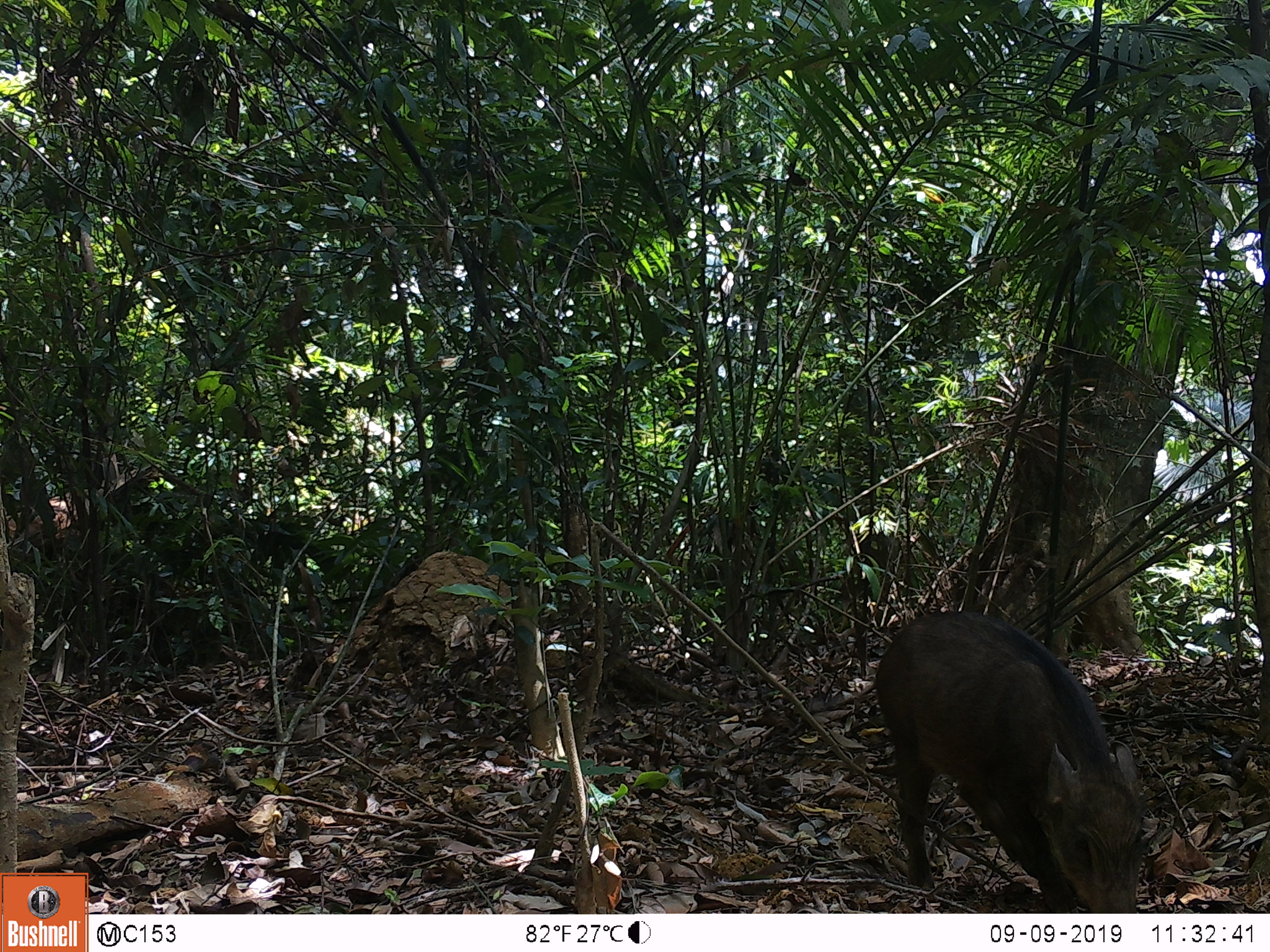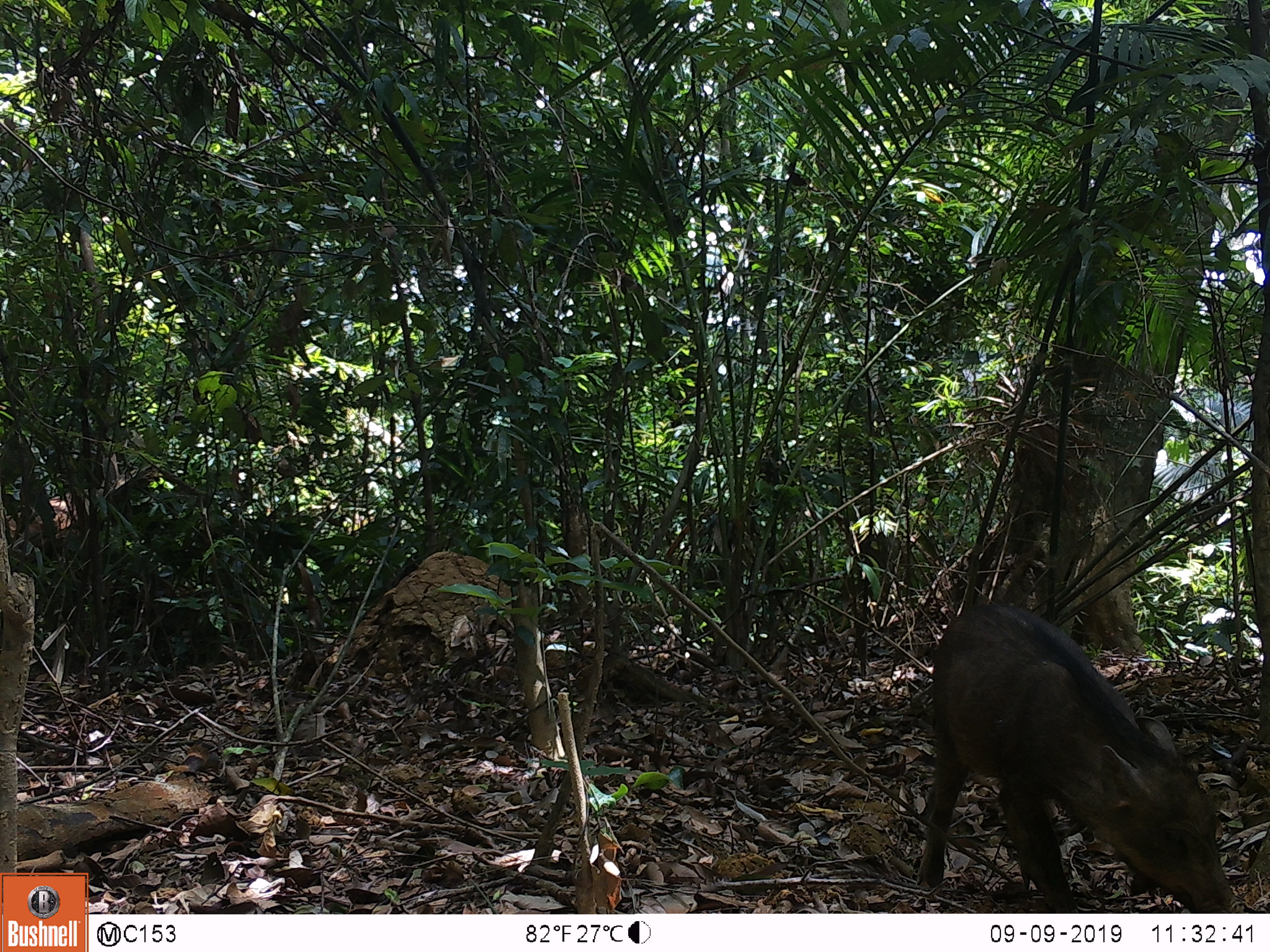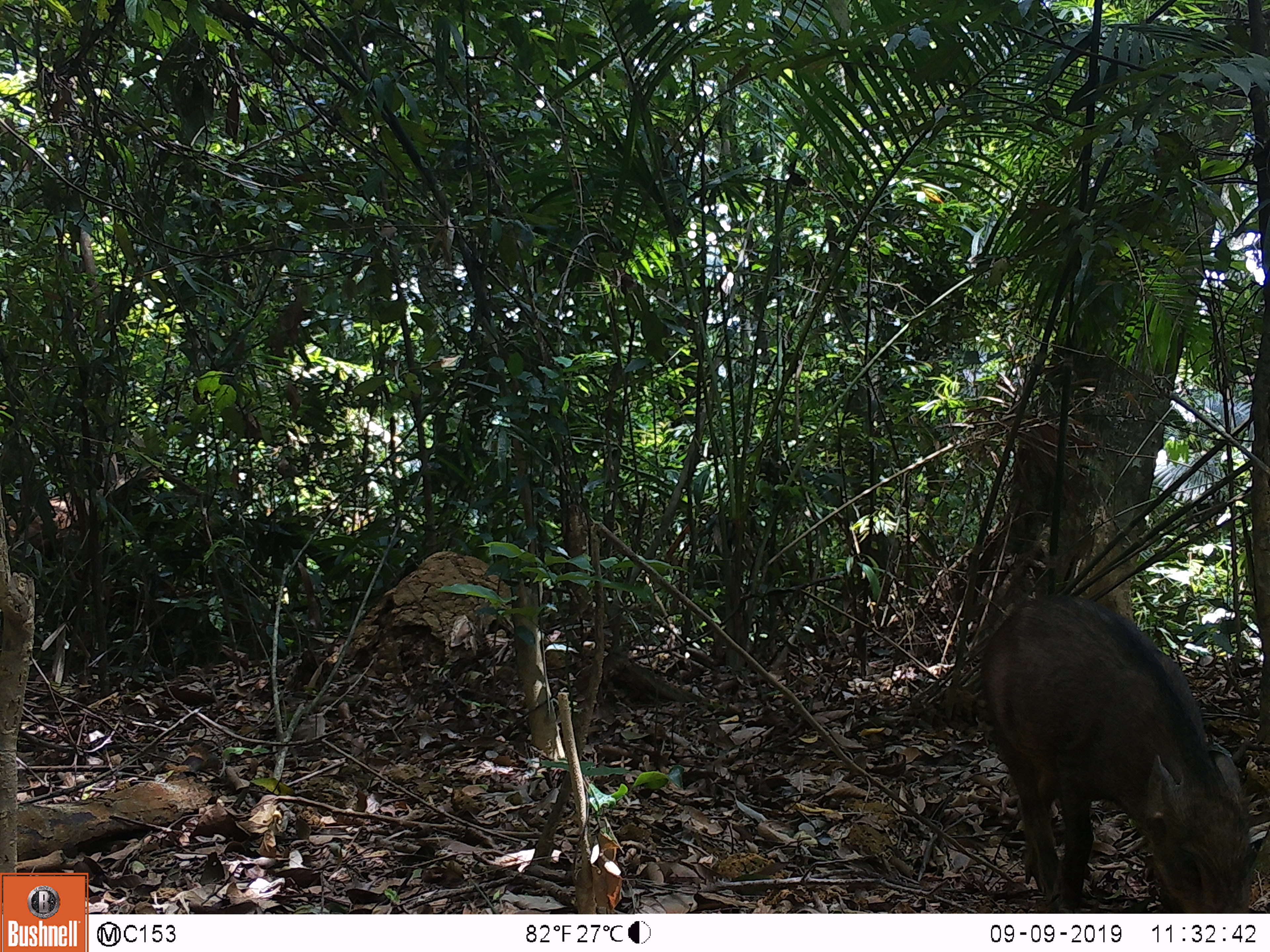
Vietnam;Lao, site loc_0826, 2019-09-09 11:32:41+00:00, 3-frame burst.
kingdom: Animalia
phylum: Chordata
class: Mammalia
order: Artiodactyla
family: Suidae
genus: Sus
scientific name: Sus scrofa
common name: eurasian wild pig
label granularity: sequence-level